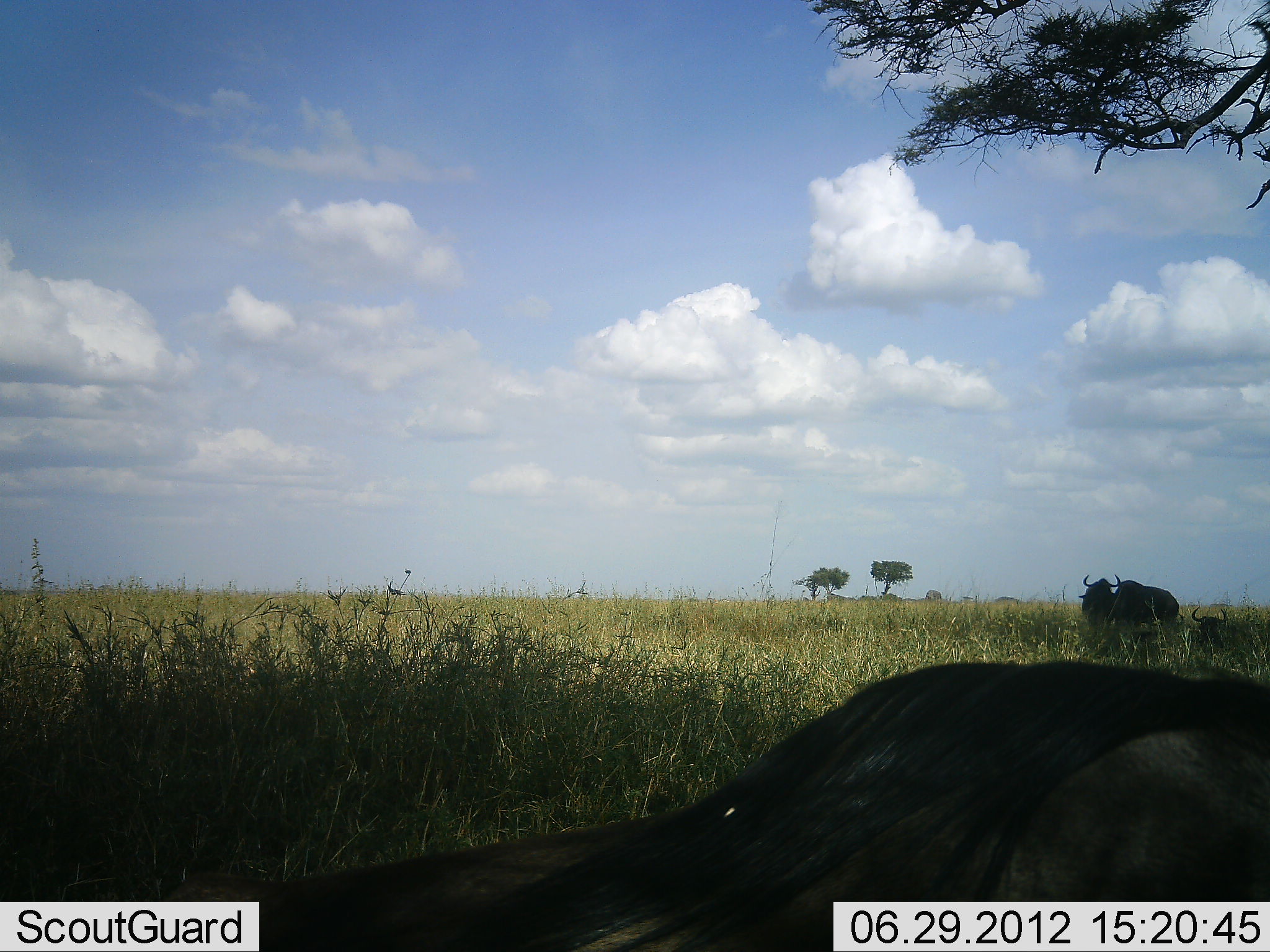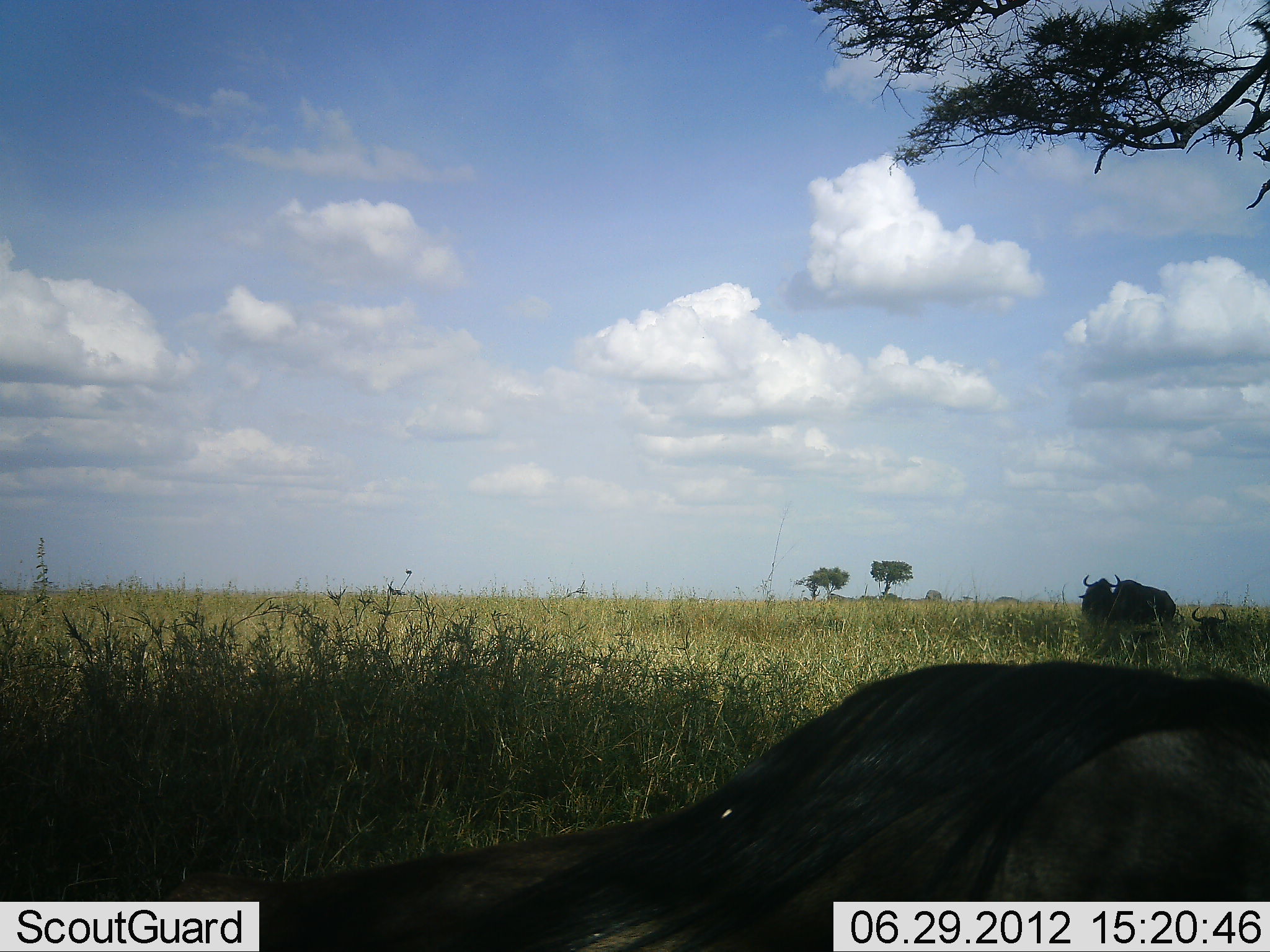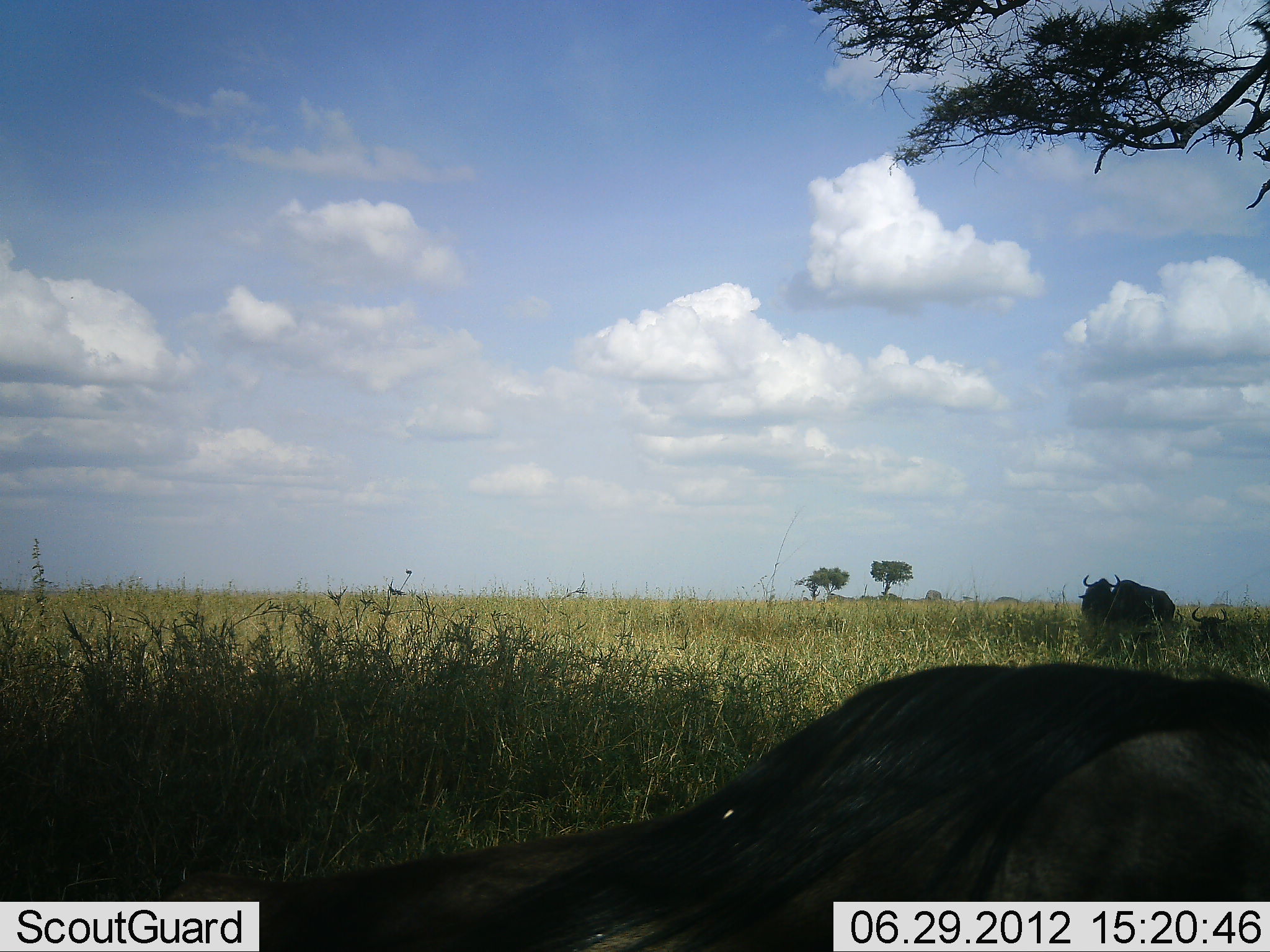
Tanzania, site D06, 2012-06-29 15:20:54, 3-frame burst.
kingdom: Animalia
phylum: Chordata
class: Mammalia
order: Artiodactyla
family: Bovidae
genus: Connochaetes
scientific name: Connochaetes taurinus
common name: blue wildebeest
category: wildebeest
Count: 4.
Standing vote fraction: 90%.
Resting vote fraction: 60%.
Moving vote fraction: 0%.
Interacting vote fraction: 0%.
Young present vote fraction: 0%.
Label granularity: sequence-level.